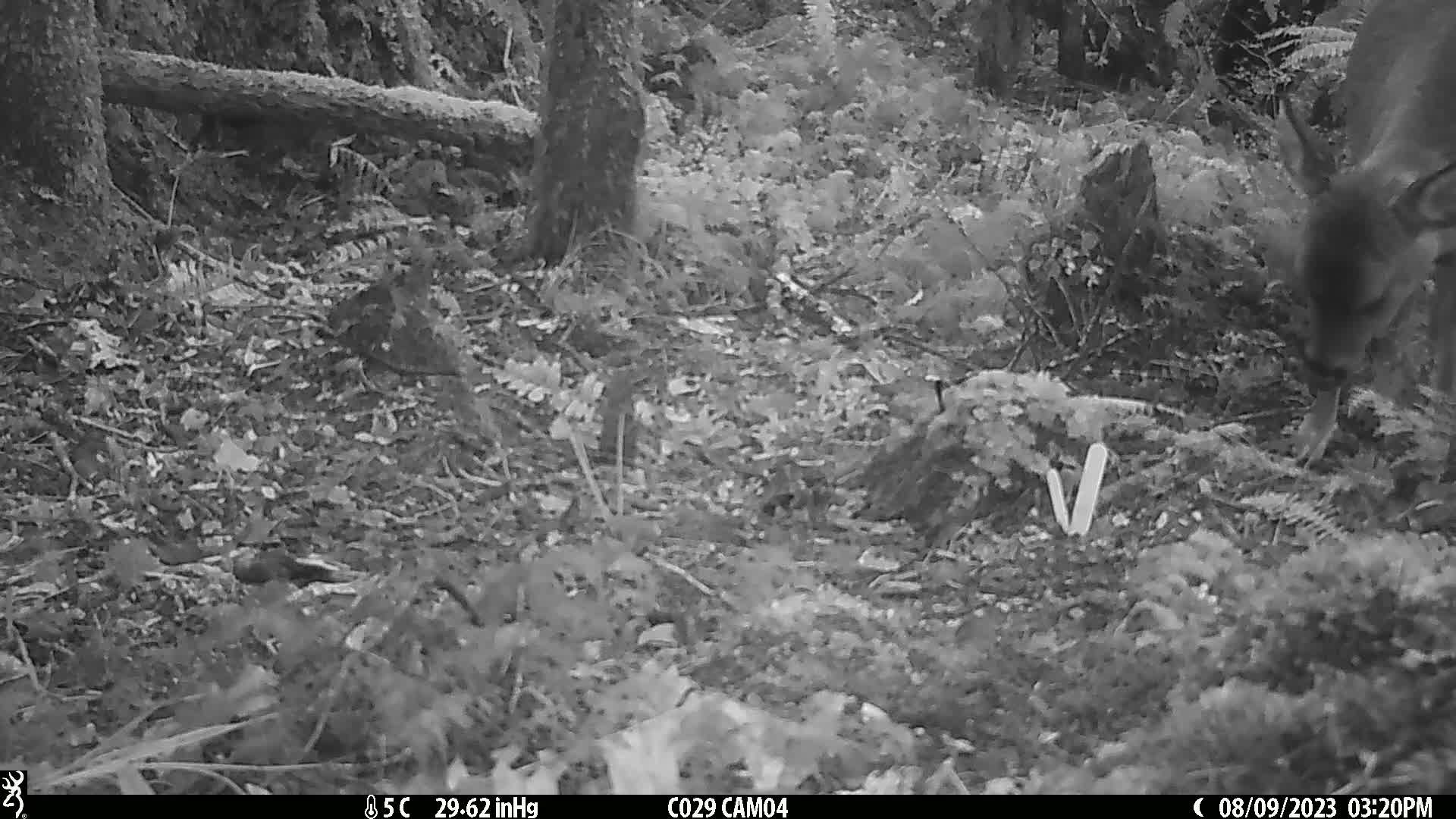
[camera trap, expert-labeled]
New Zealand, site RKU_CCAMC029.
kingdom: Animalia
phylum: Chordata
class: Mammalia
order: Artiodactyla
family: Cervidae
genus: Odocoileus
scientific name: Odocoileus virginianus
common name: white-tailed deer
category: white tailed deer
White tailed deer (white-tailed deer) (Odocoileus virginianus).